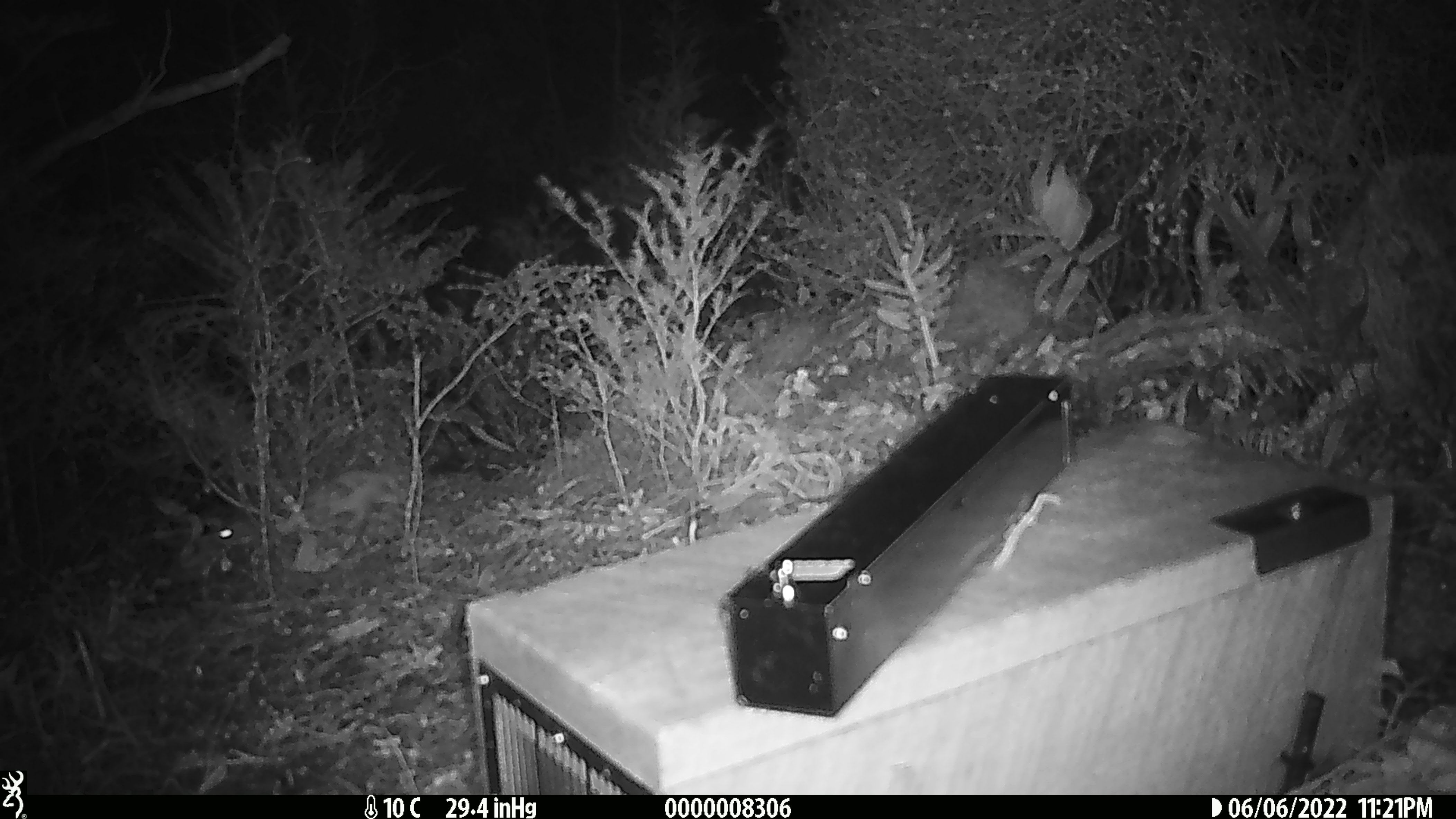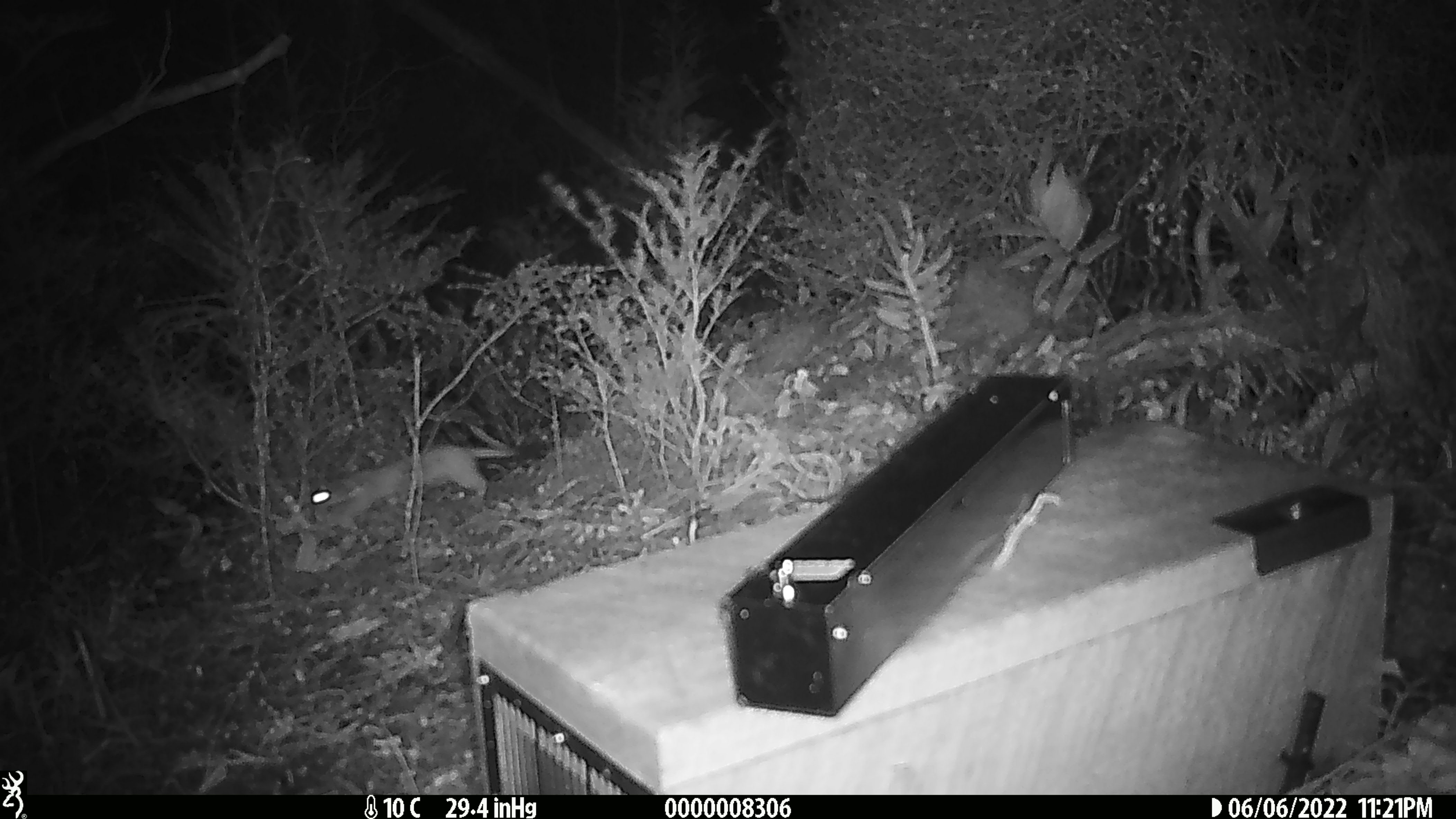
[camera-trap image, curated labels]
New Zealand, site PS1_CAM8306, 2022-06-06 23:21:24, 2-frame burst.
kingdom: Animalia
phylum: Chordata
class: Mammalia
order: Carnivora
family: Mustelidae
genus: Mustela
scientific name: Mustela erminea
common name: stoat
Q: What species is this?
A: Stoat (Mustela erminea).